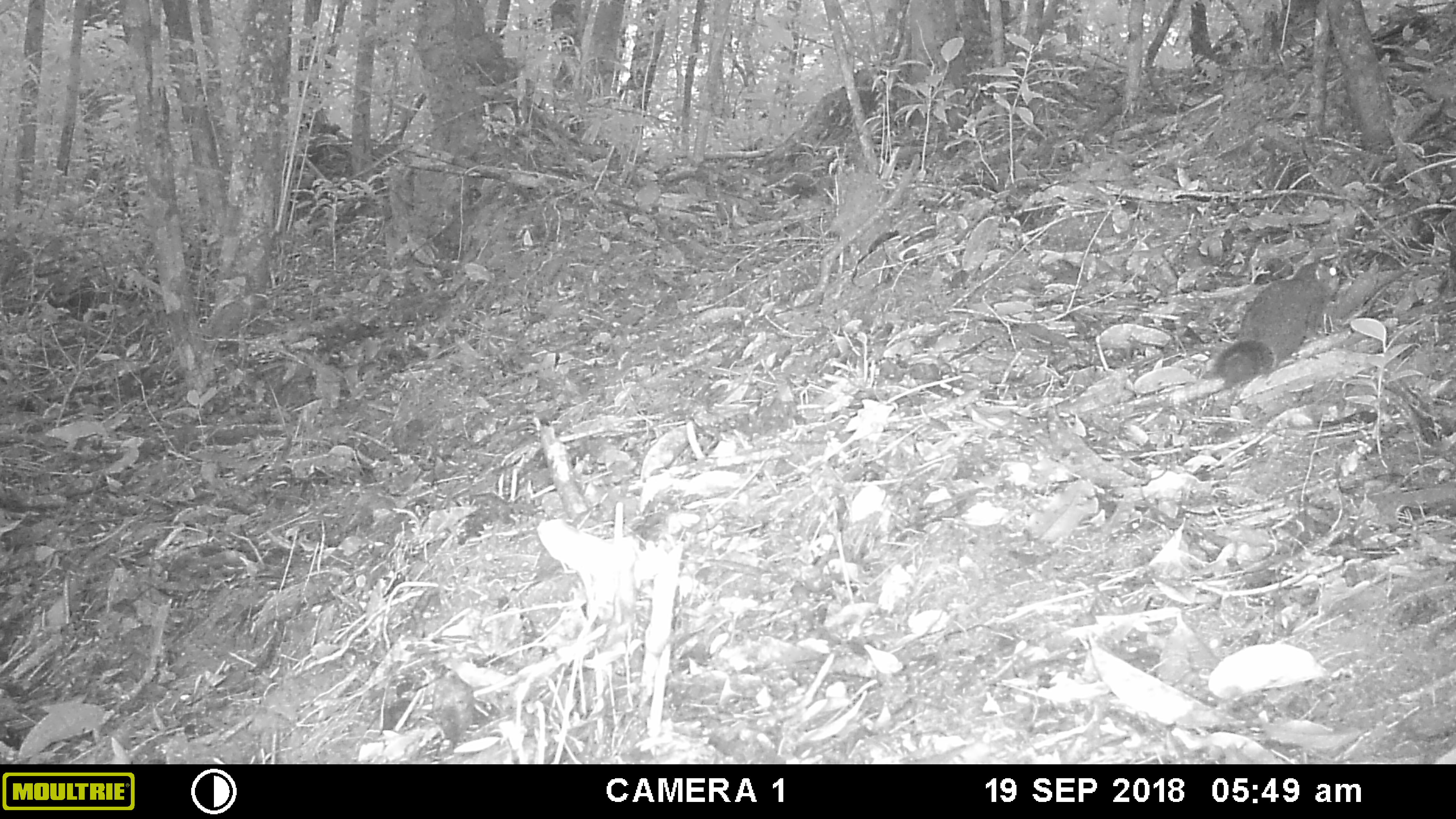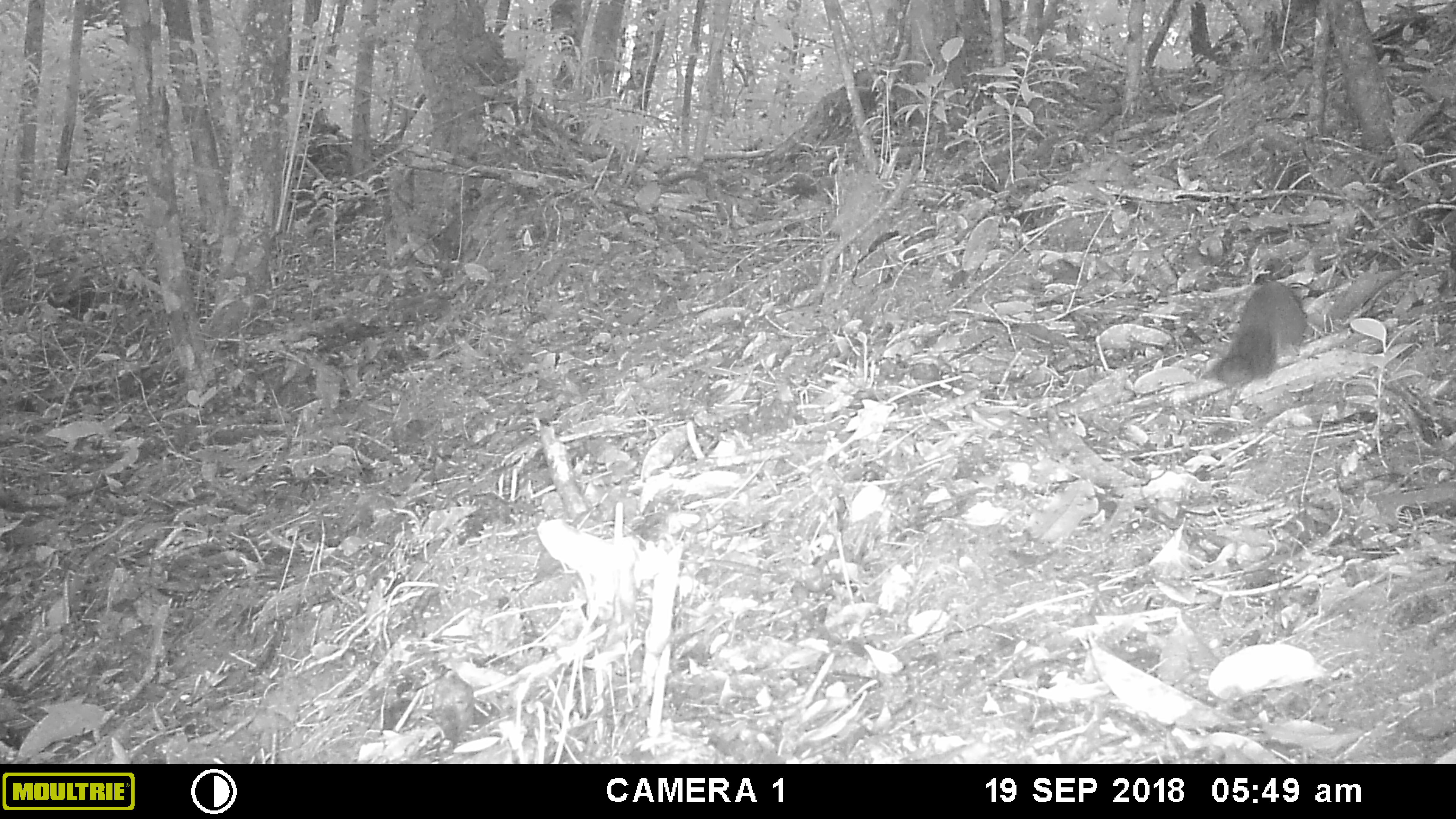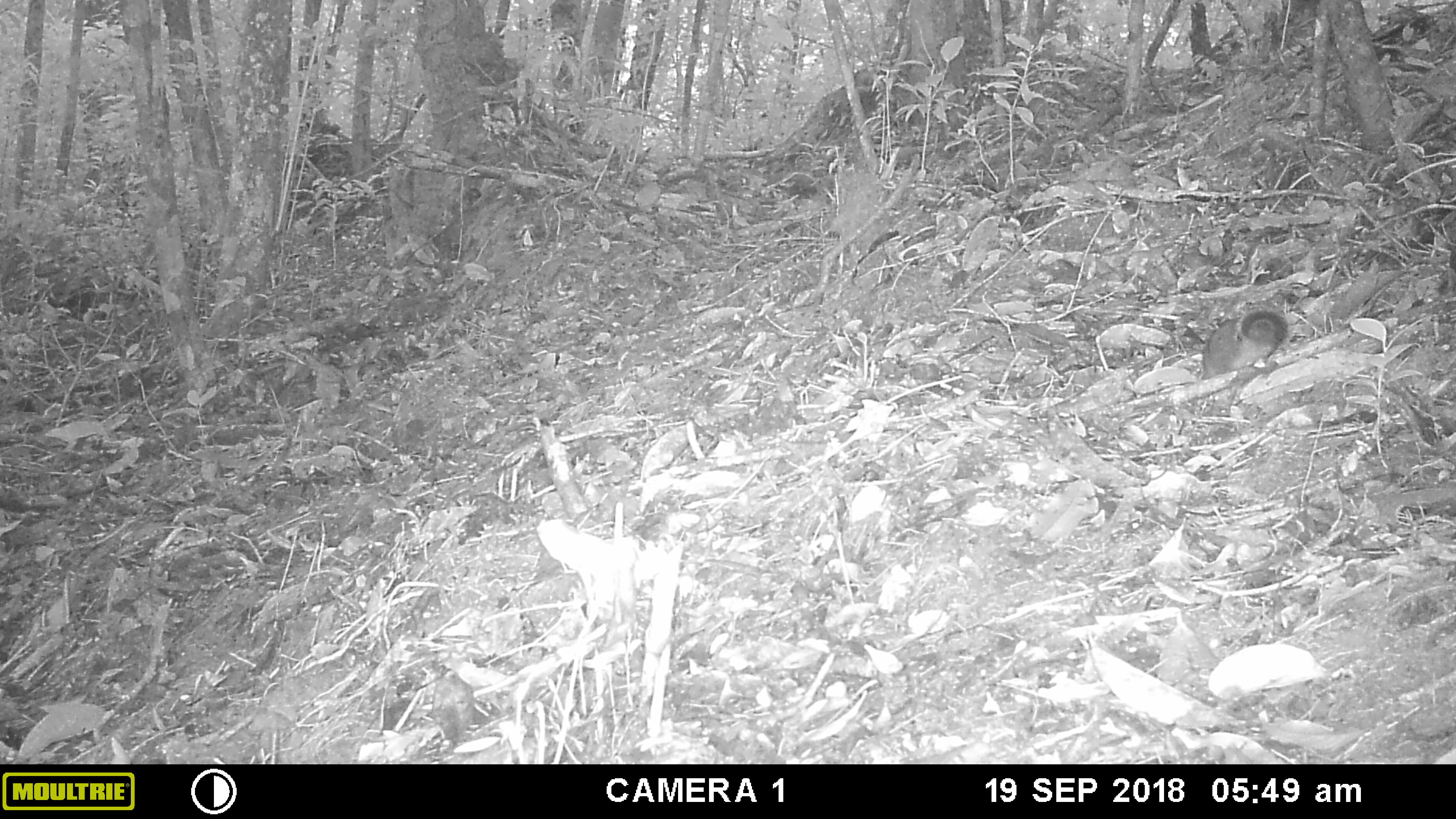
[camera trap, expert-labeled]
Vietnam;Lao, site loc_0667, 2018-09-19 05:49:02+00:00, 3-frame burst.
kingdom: Animalia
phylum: Chordata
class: Mammalia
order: Rodentia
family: Sciuridae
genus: Dremomys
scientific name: Dremomys rufigenis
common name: red-cheeked squirrel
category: red cheeked squirrel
Red cheeked squirrel (red-cheeked squirrel) (Dremomys rufigenis). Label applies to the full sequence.